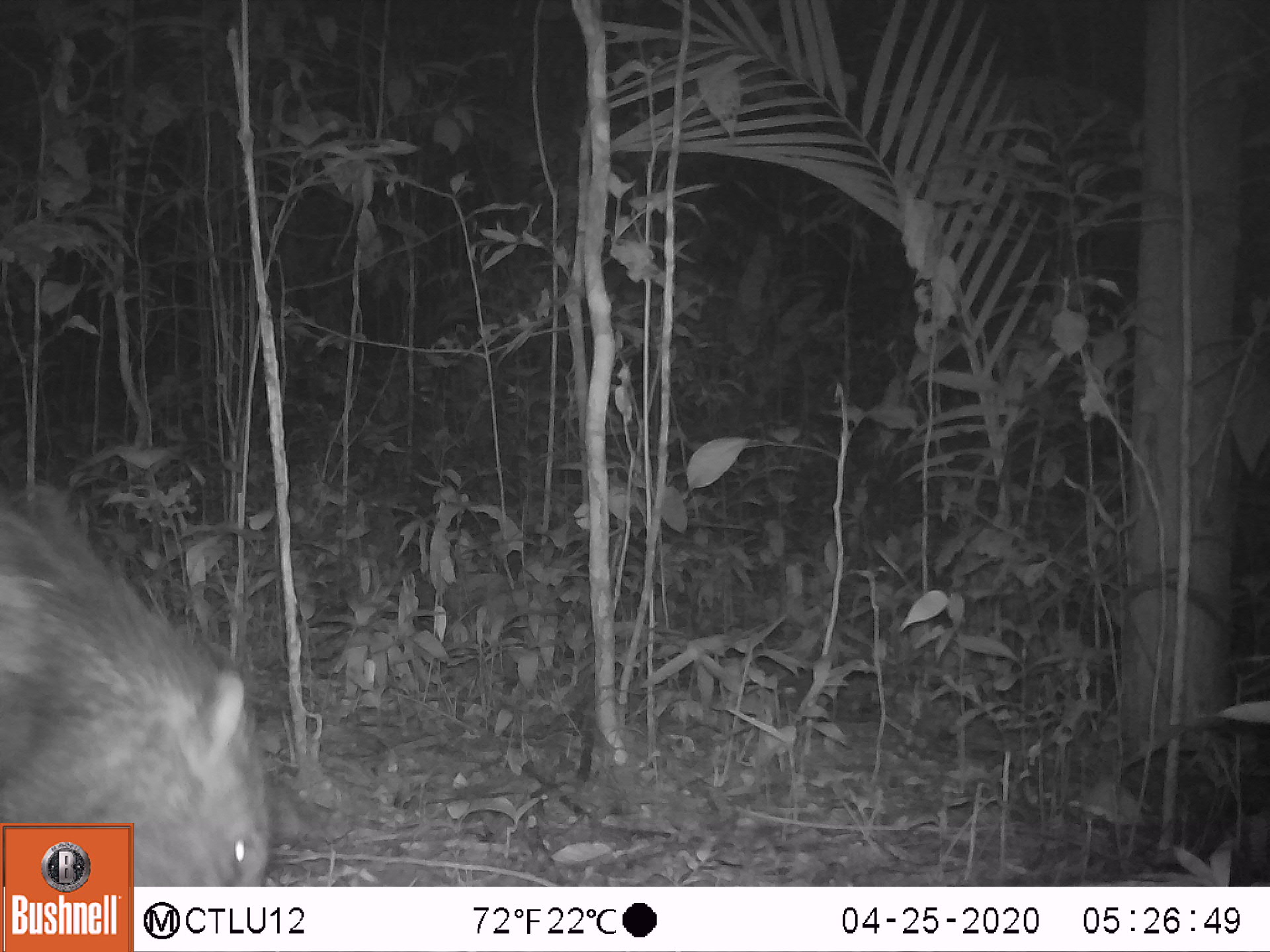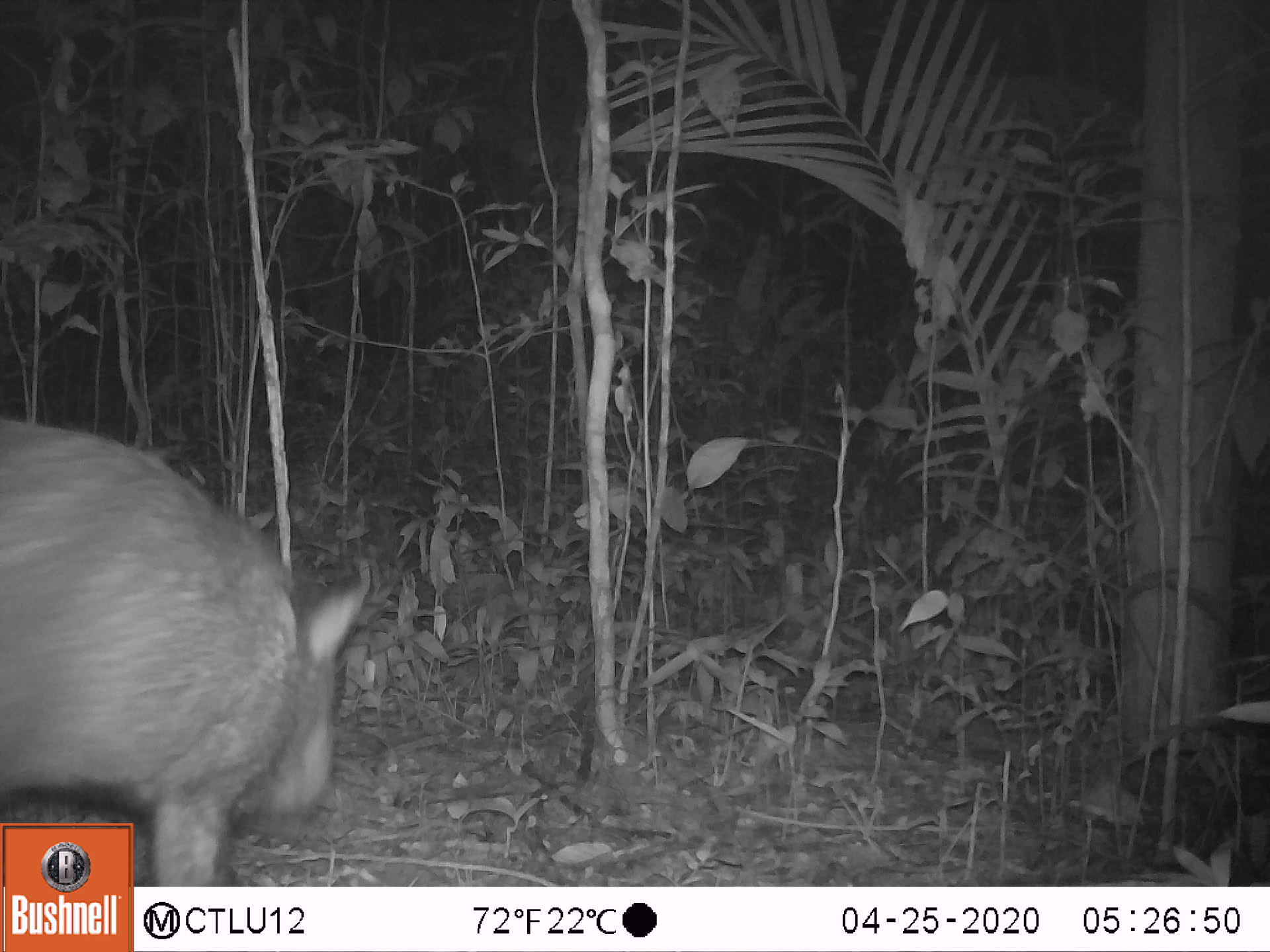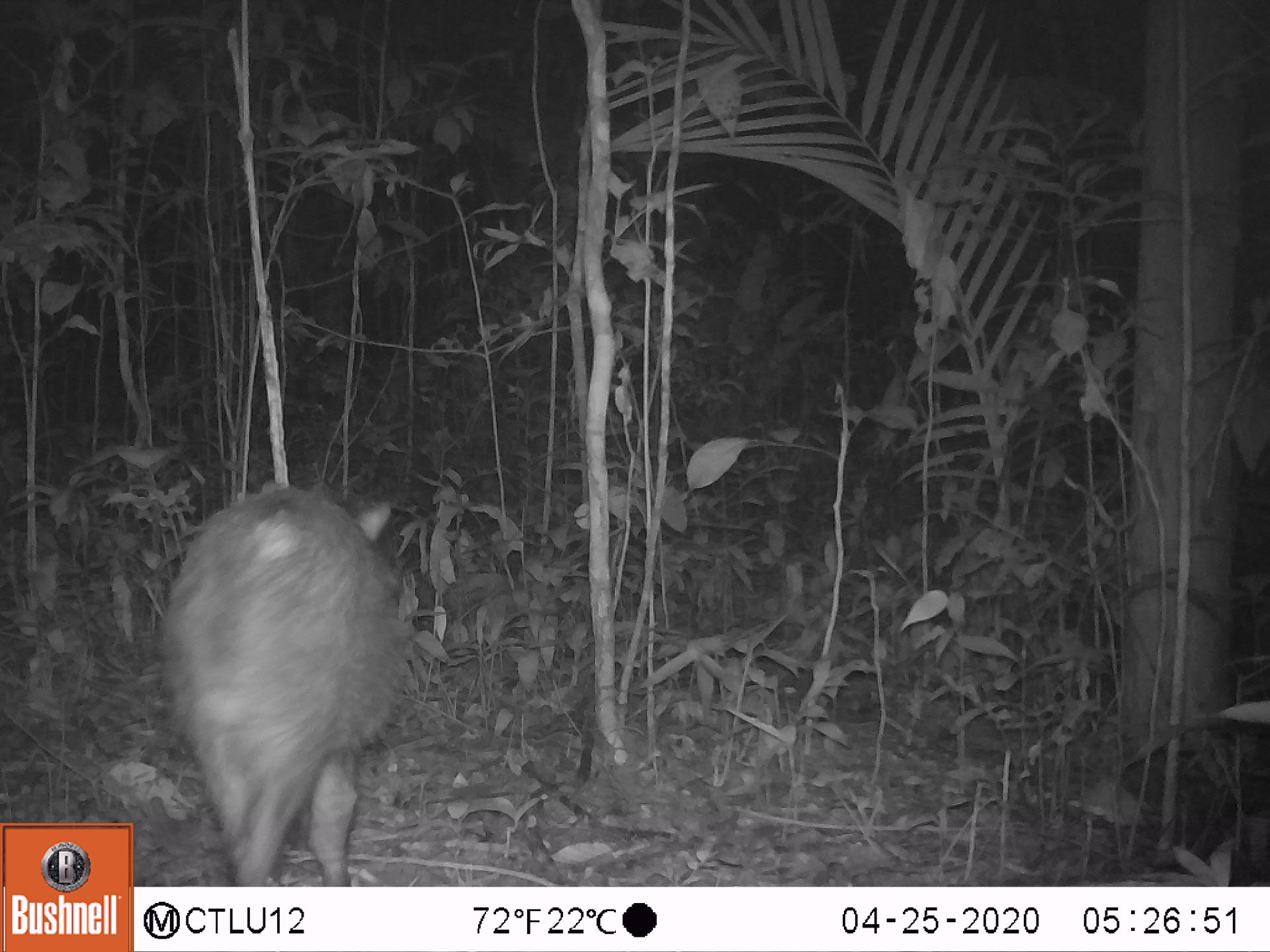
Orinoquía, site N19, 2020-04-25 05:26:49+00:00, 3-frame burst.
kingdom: Animalia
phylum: Chordata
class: Mammalia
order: Artiodactyla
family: Tayassuidae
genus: Pecari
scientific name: Pecari tajacu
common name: collared peccary